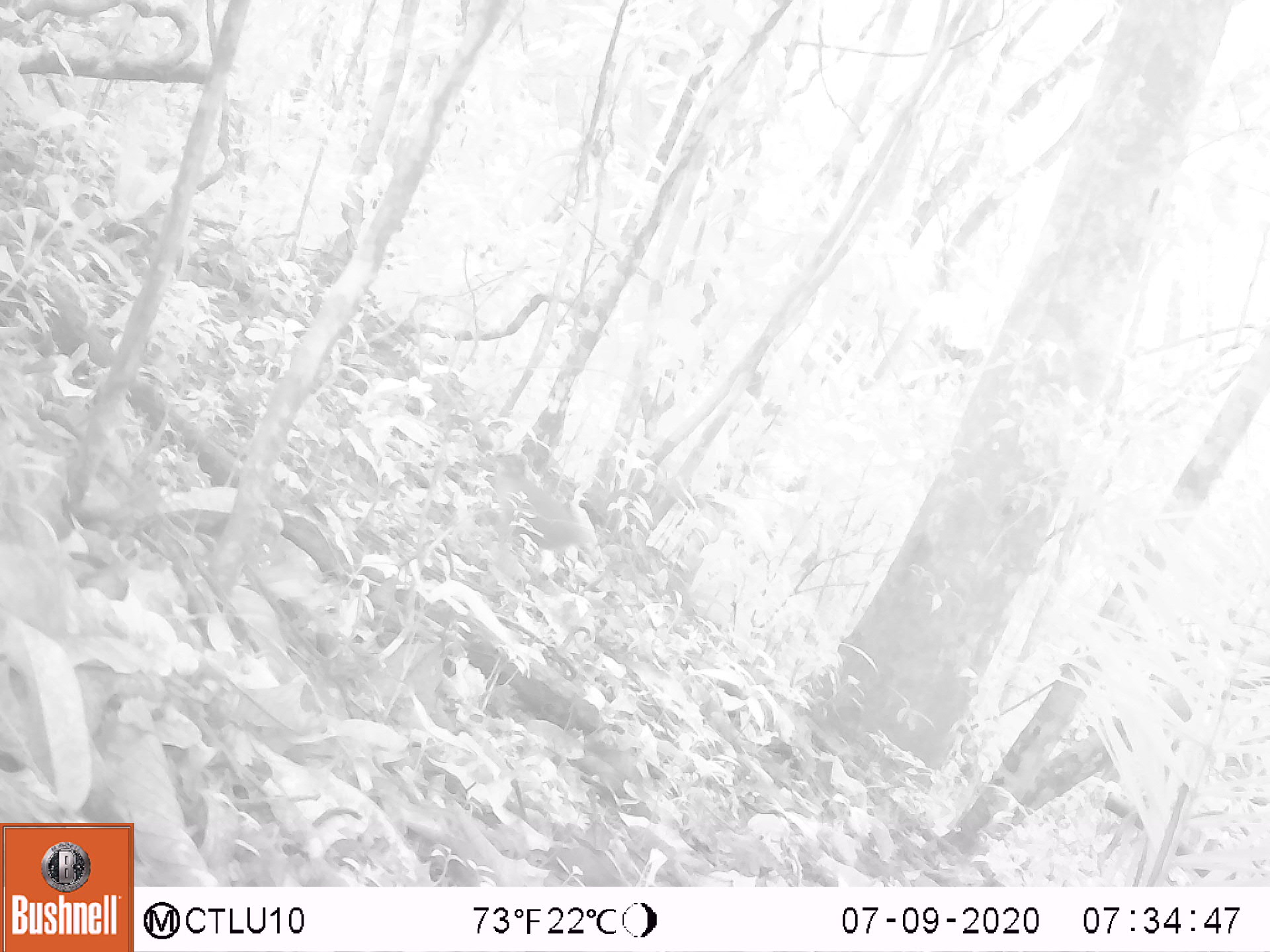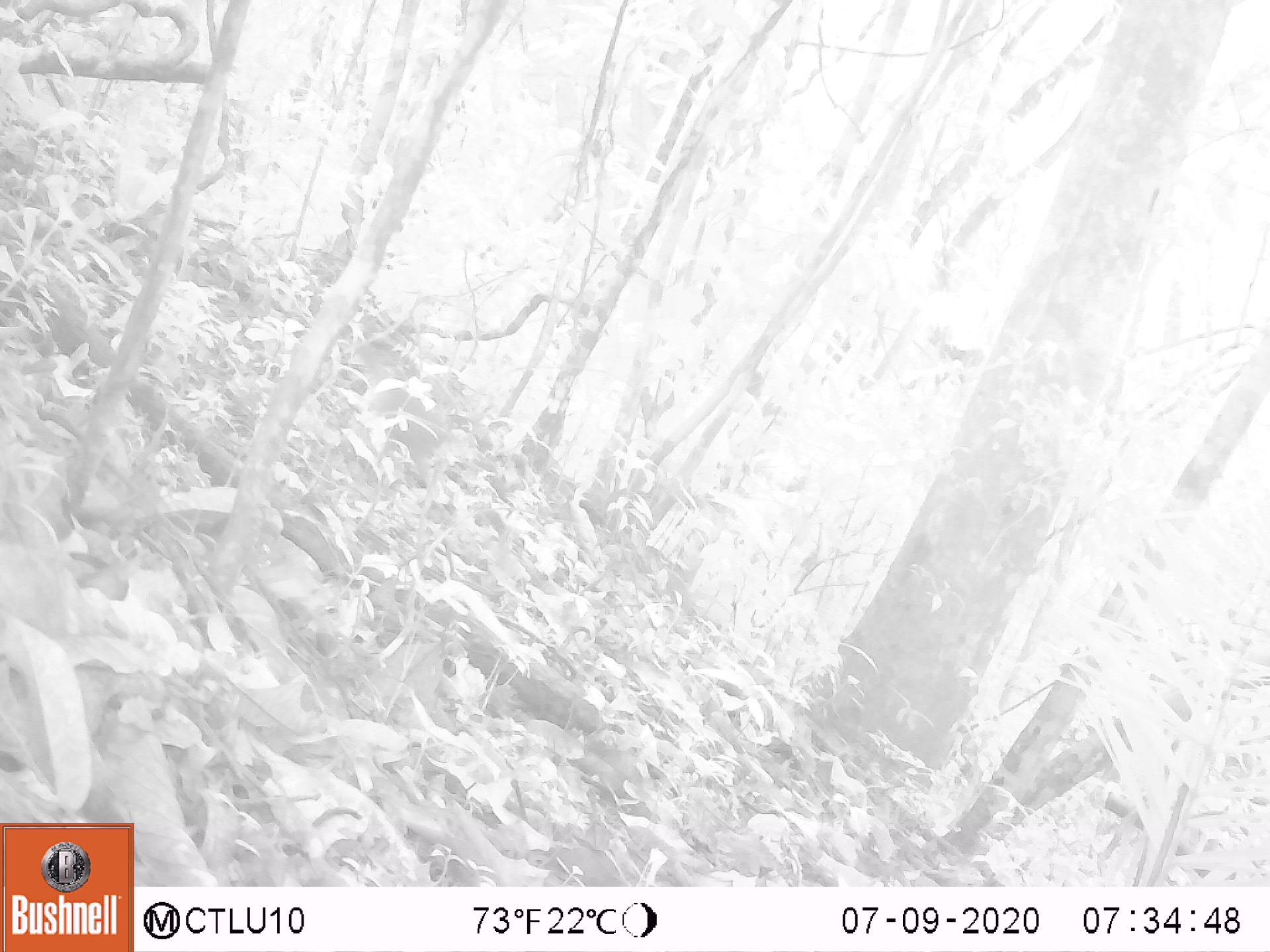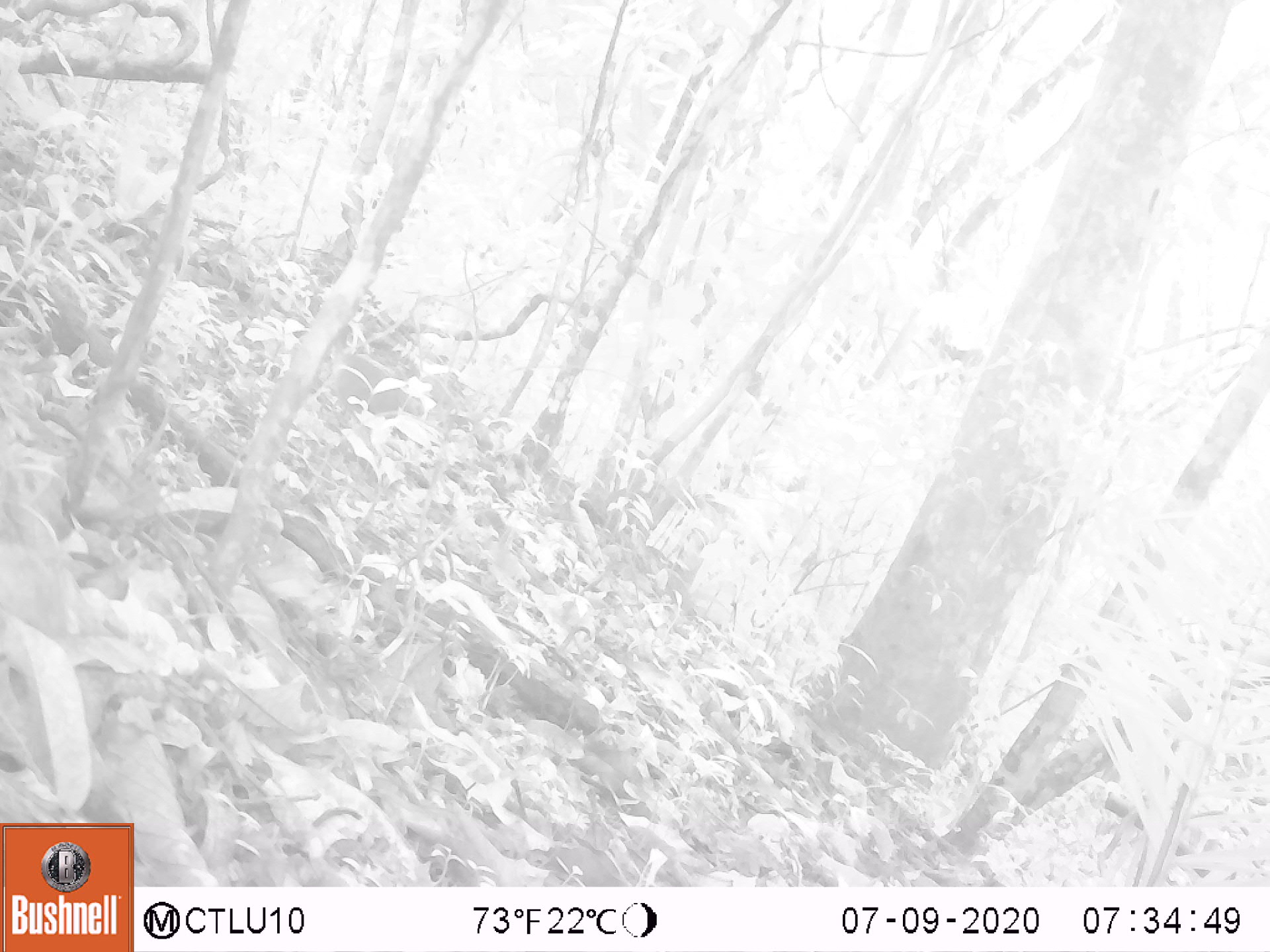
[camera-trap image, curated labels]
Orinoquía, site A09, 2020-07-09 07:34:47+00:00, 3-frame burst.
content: unidentified animal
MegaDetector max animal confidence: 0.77